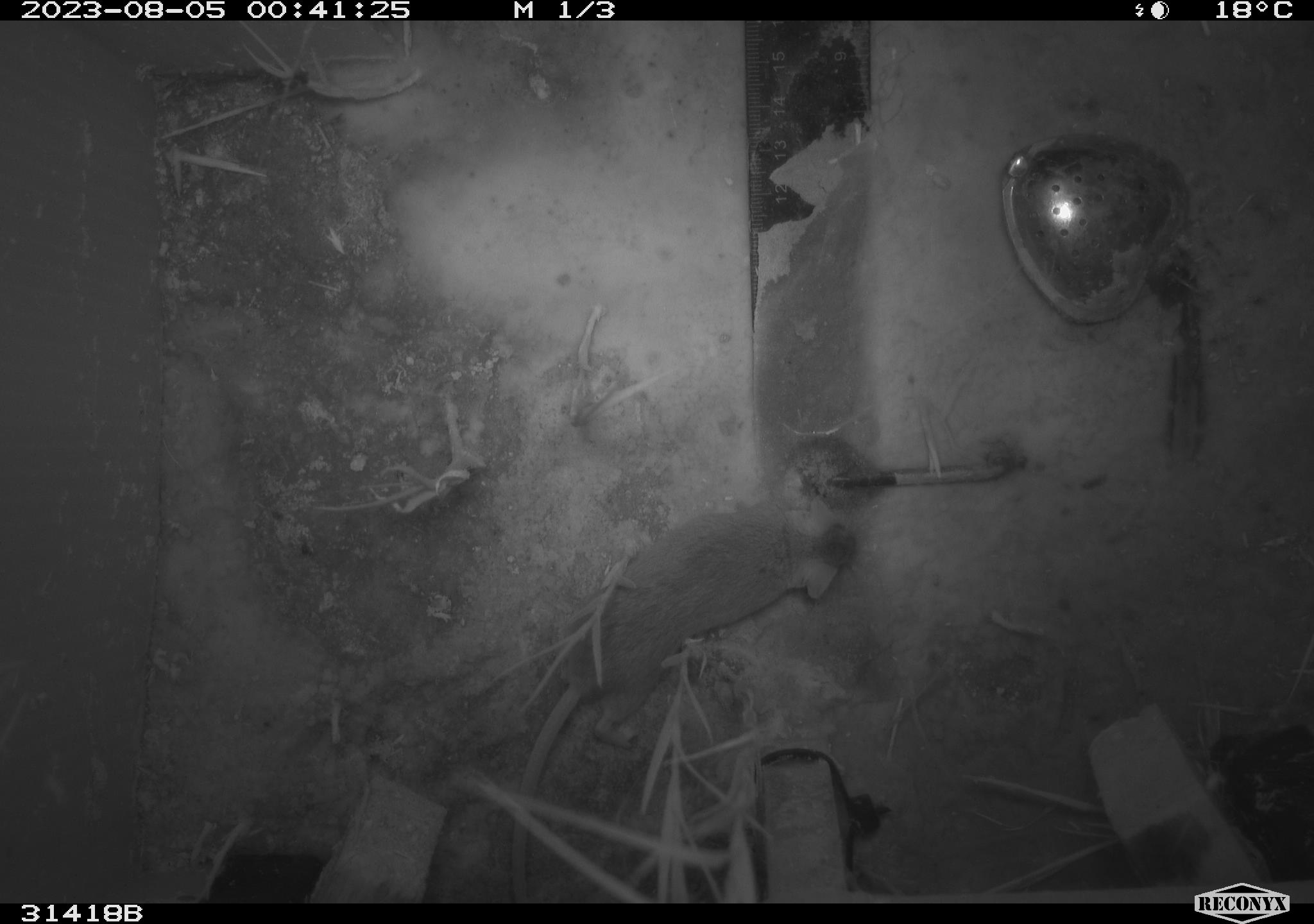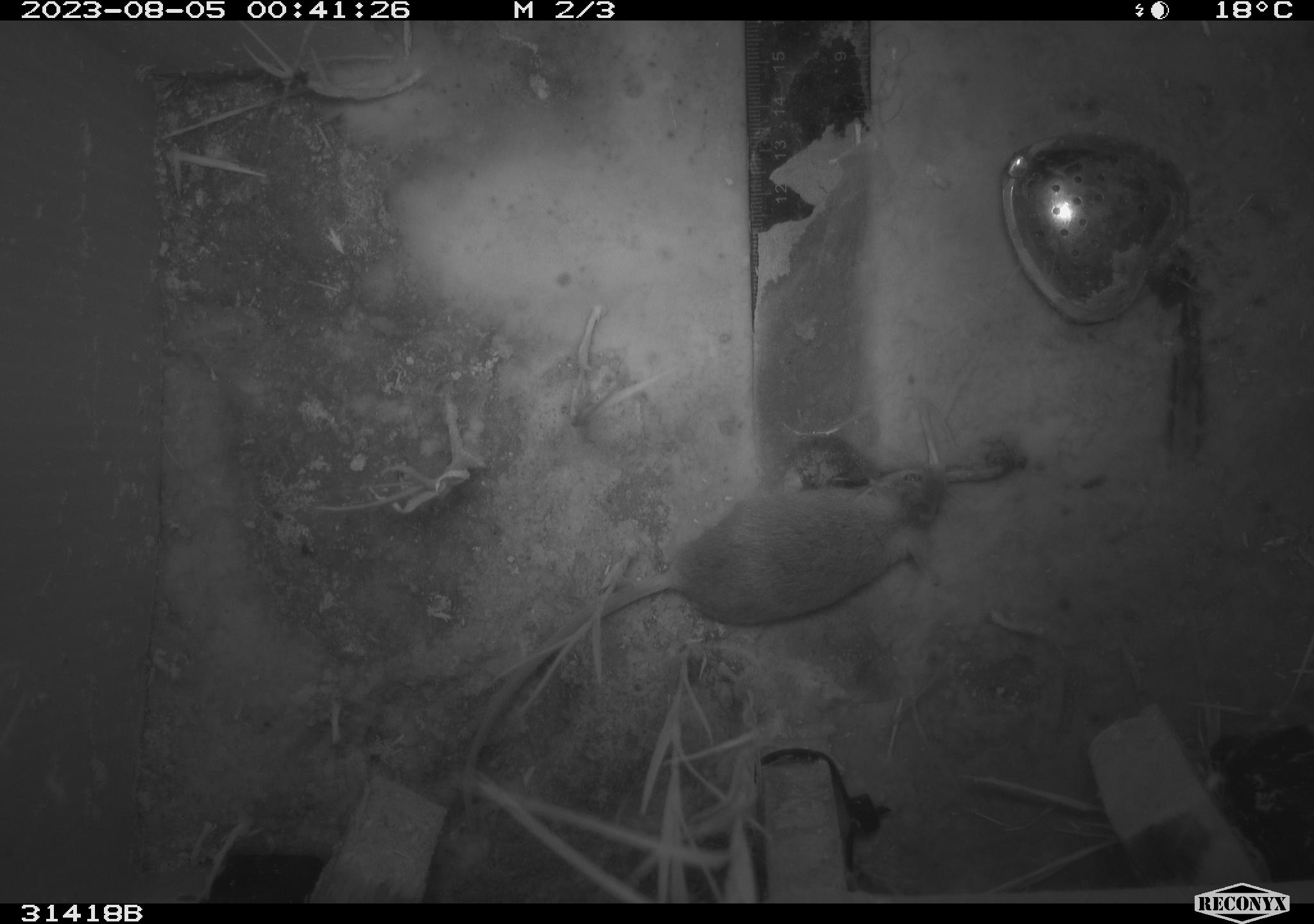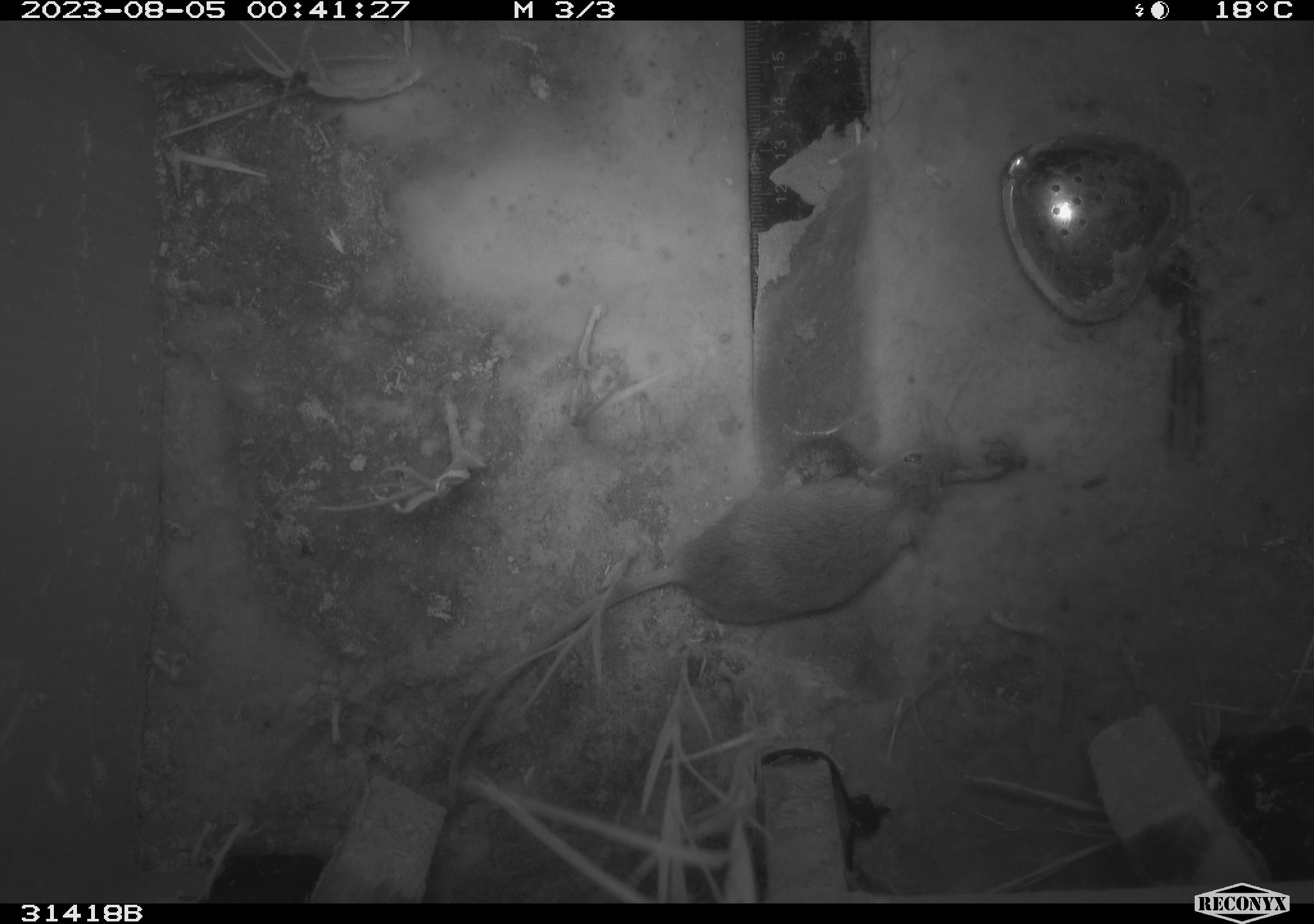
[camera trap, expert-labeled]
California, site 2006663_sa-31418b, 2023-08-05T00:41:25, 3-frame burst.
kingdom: Animalia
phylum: Chordata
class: Mammalia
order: Rodentia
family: Cricetidae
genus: Peromyscus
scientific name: Peromyscus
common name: deer mice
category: peromyscus species